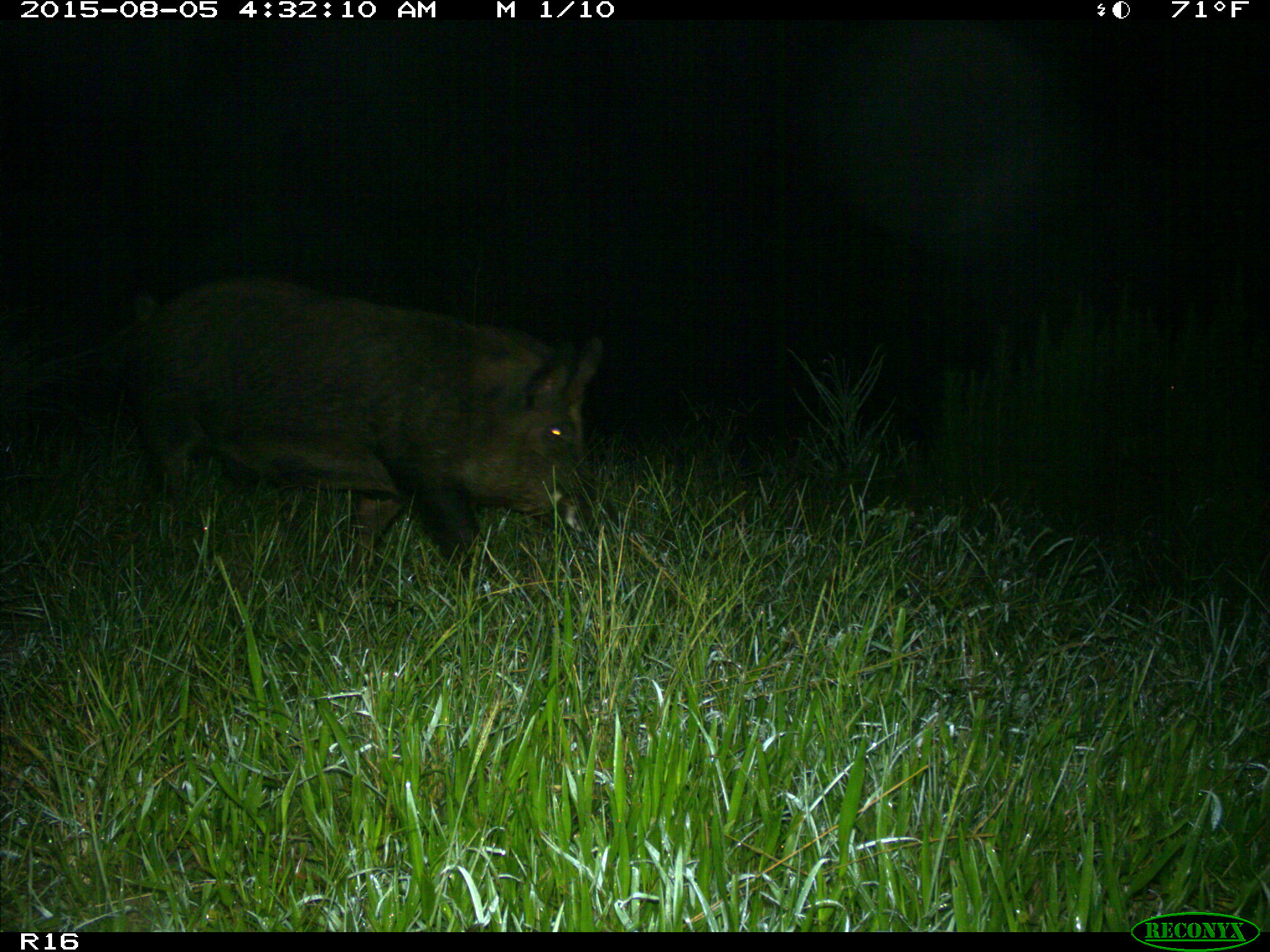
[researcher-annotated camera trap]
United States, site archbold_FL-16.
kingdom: Animalia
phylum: Chordata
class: Mammalia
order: Artiodactyla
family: Suidae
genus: Sus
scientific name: Sus scrofa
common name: wild boar